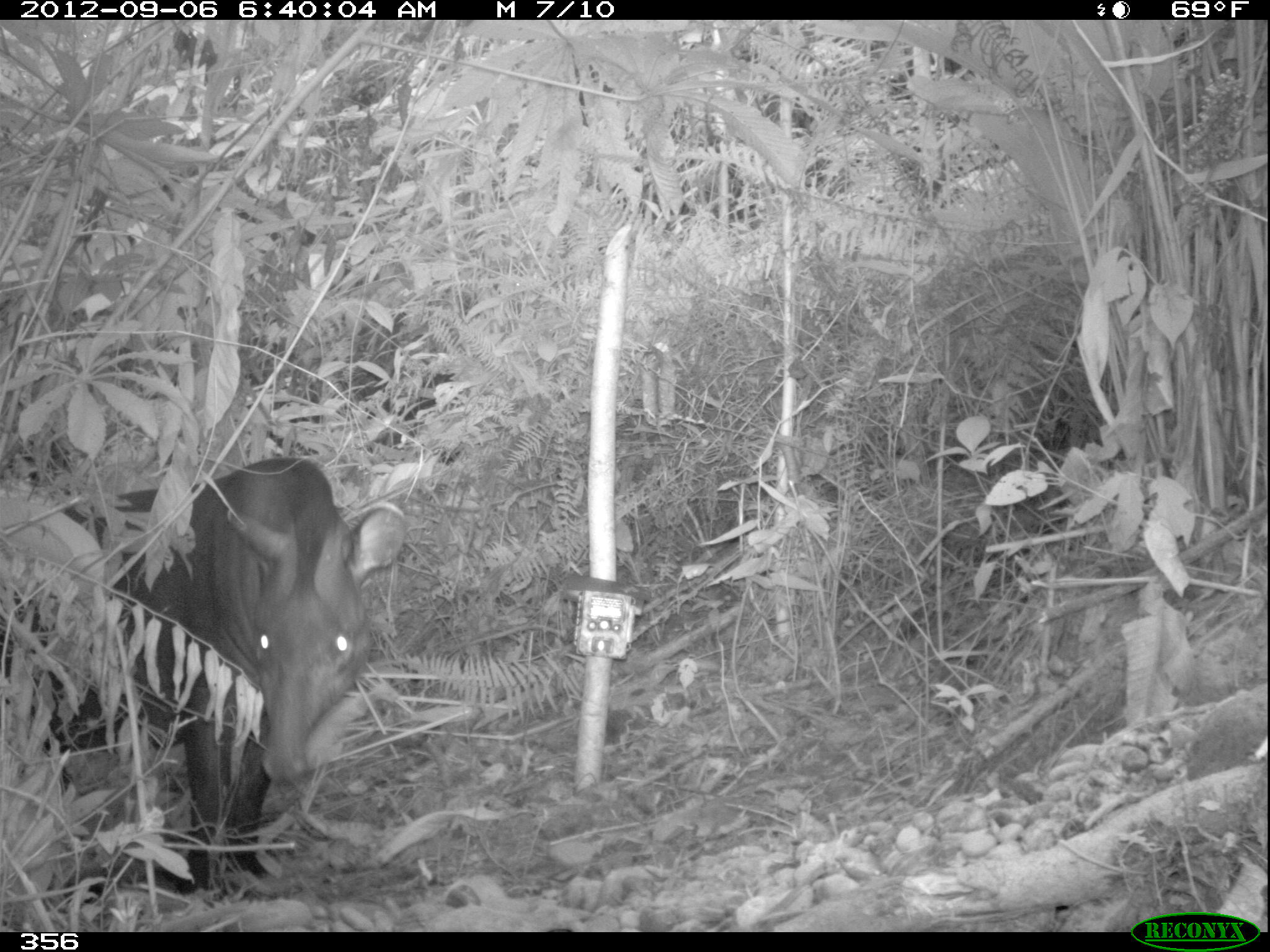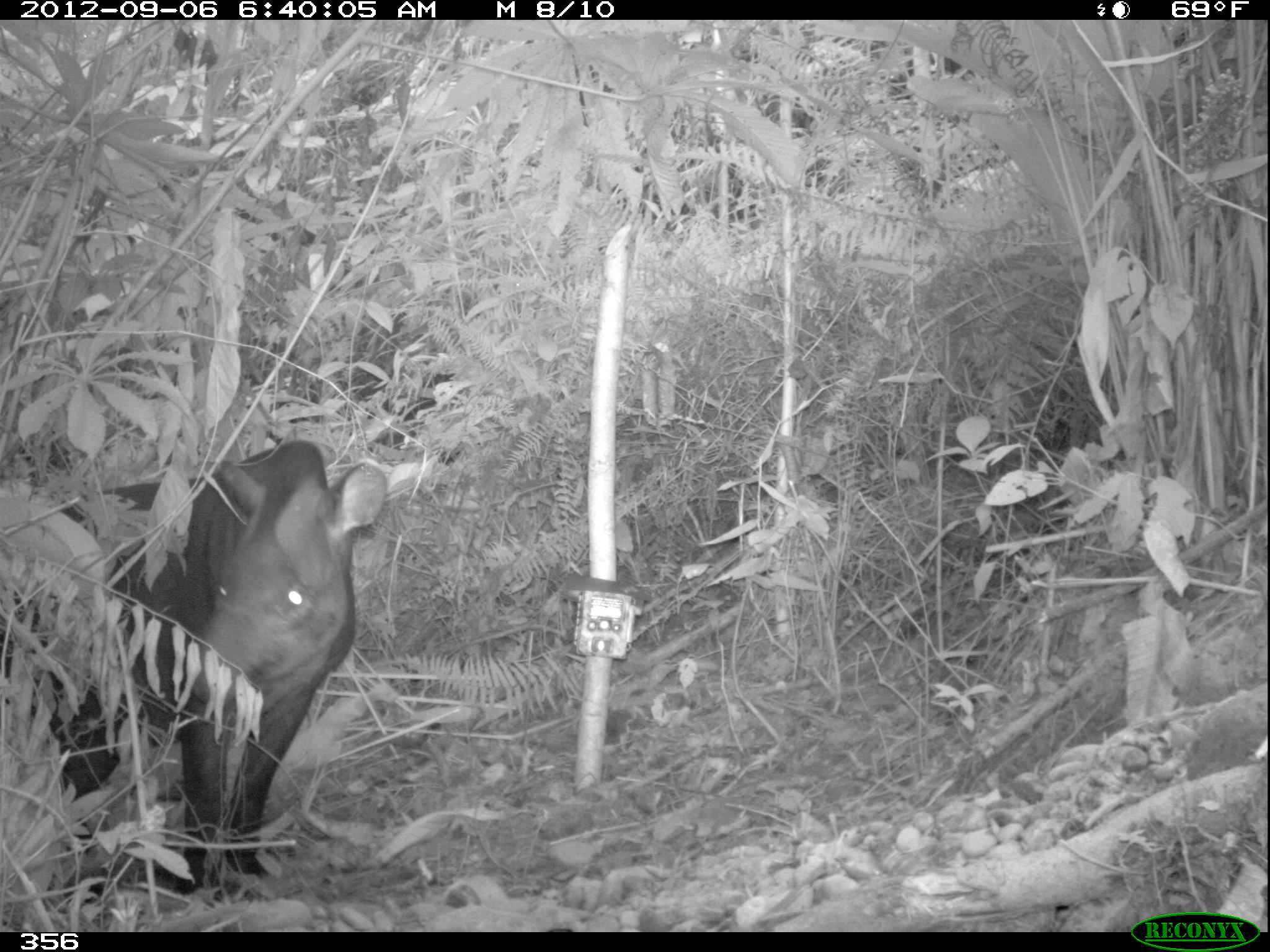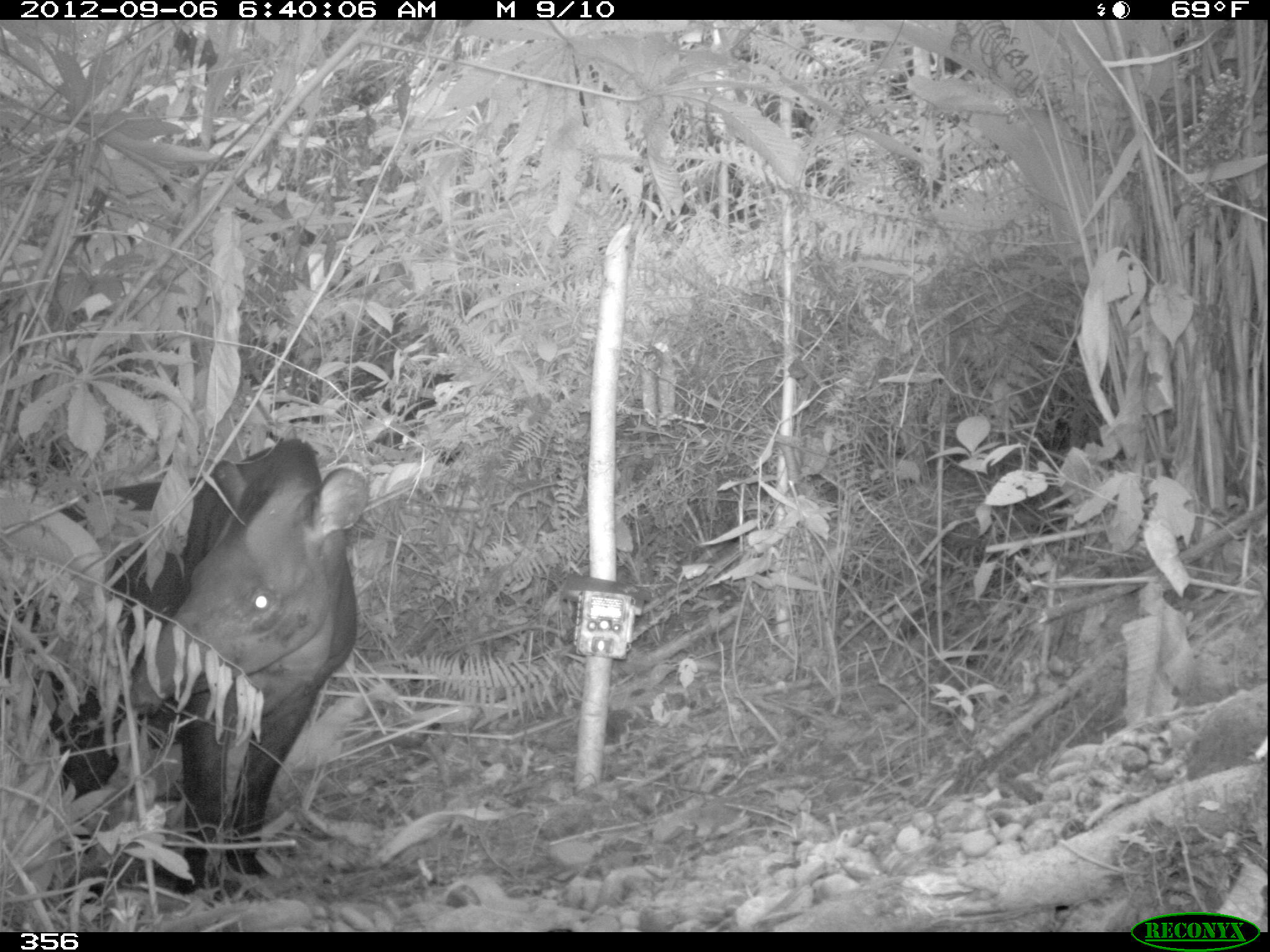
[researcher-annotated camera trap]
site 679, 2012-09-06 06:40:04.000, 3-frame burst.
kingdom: Animalia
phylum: Chordata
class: Mammalia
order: Perissodactyla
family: Tapiridae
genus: Tapirus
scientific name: Tapirus terrestris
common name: south american tapir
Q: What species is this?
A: Tapirus terrestris (south american tapir).